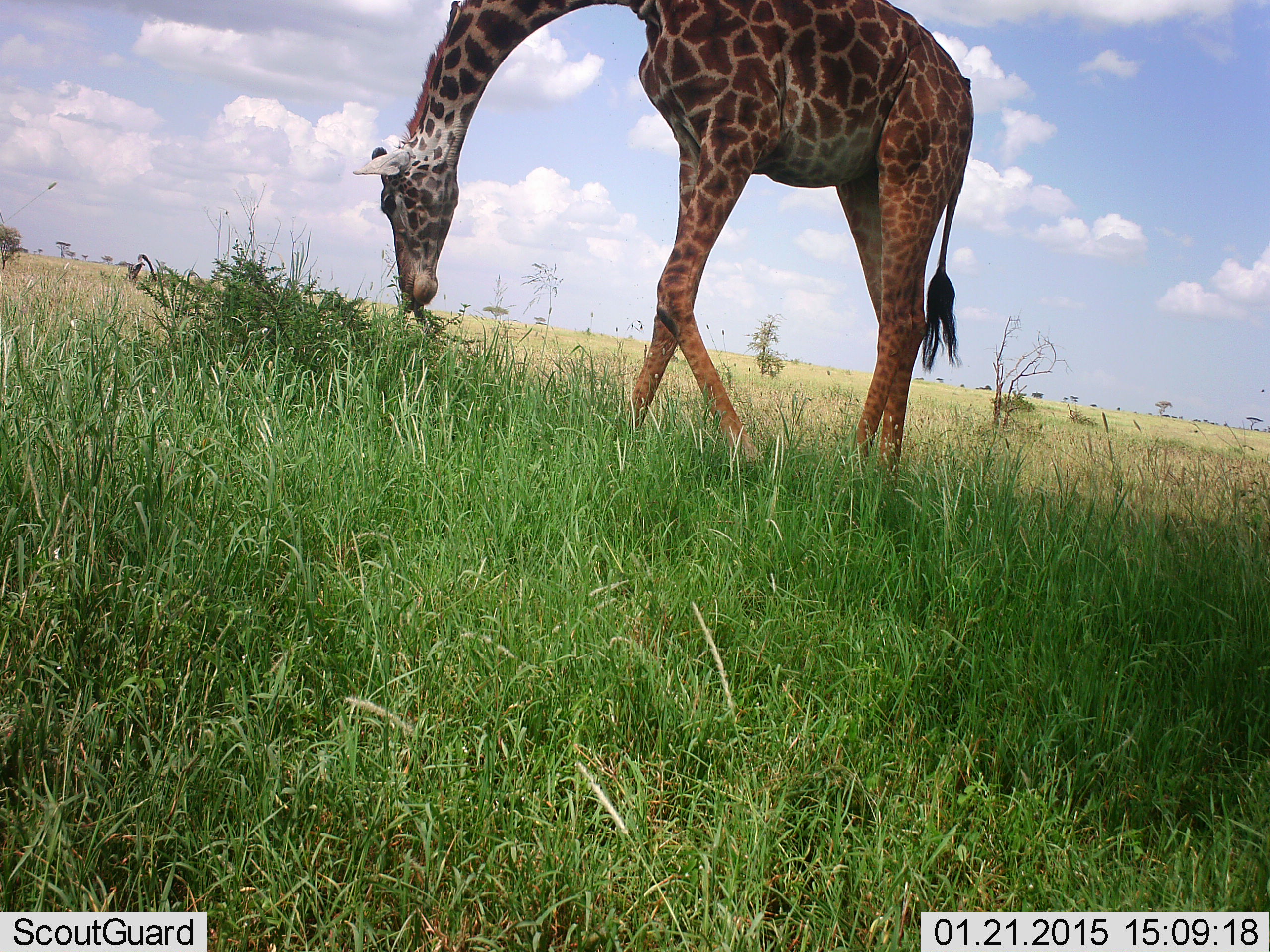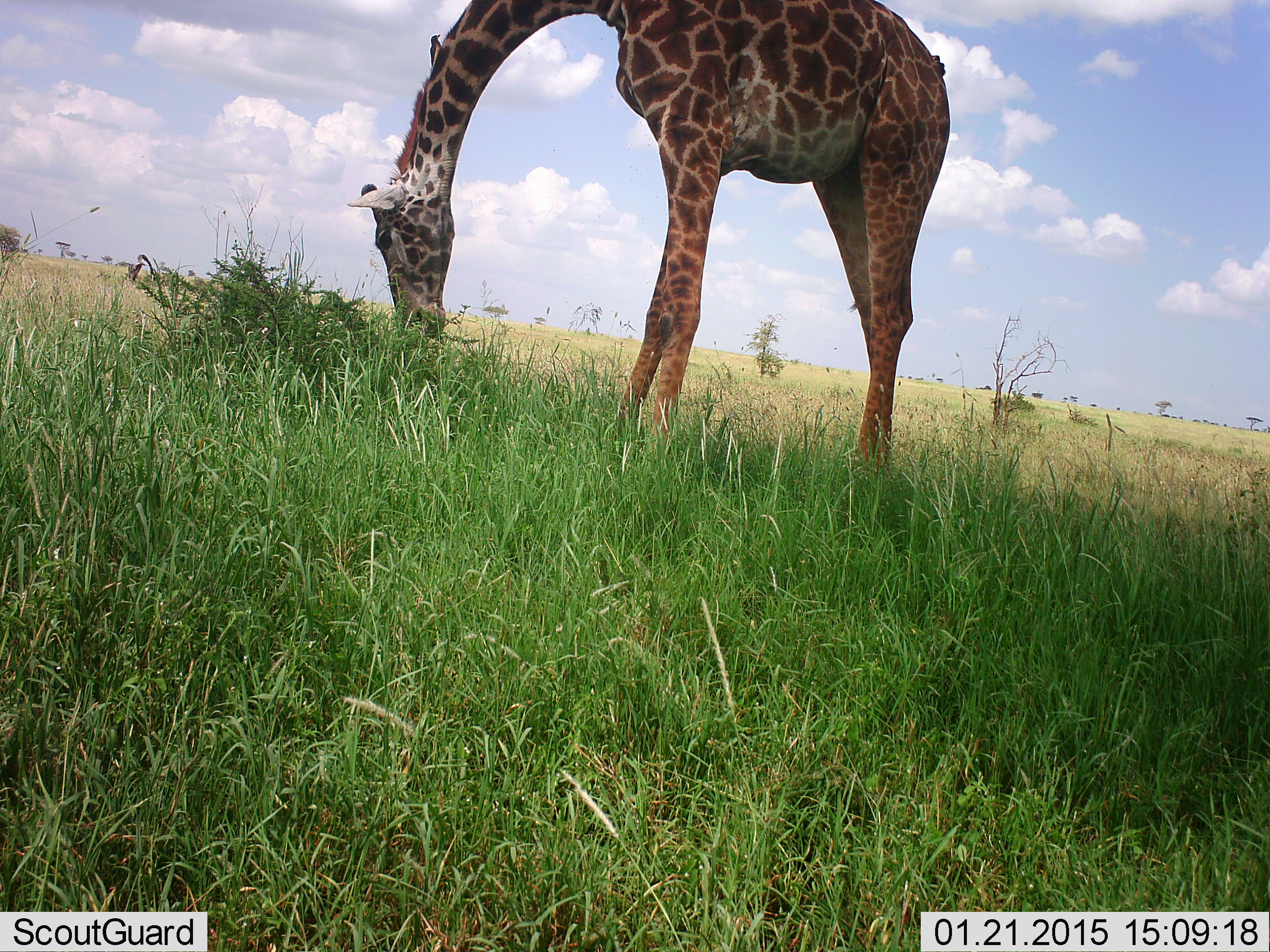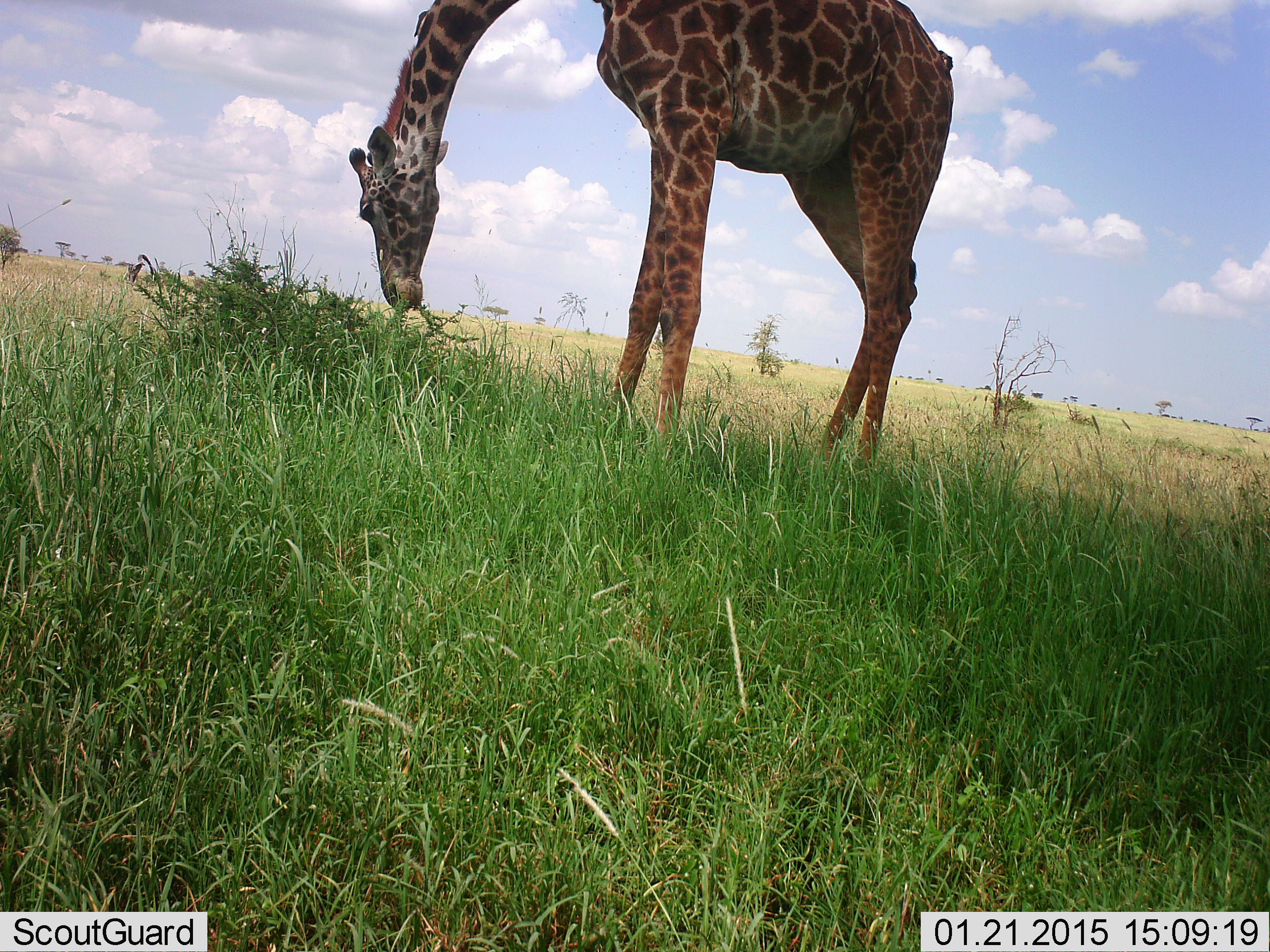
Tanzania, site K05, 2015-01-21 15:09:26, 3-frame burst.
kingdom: Animalia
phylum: Chordata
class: Mammalia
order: Artiodactyla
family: Giraffidae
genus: Giraffa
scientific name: Giraffa camelopardalis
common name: giraffe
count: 1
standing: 20%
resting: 0%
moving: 0%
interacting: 0%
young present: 0%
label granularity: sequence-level